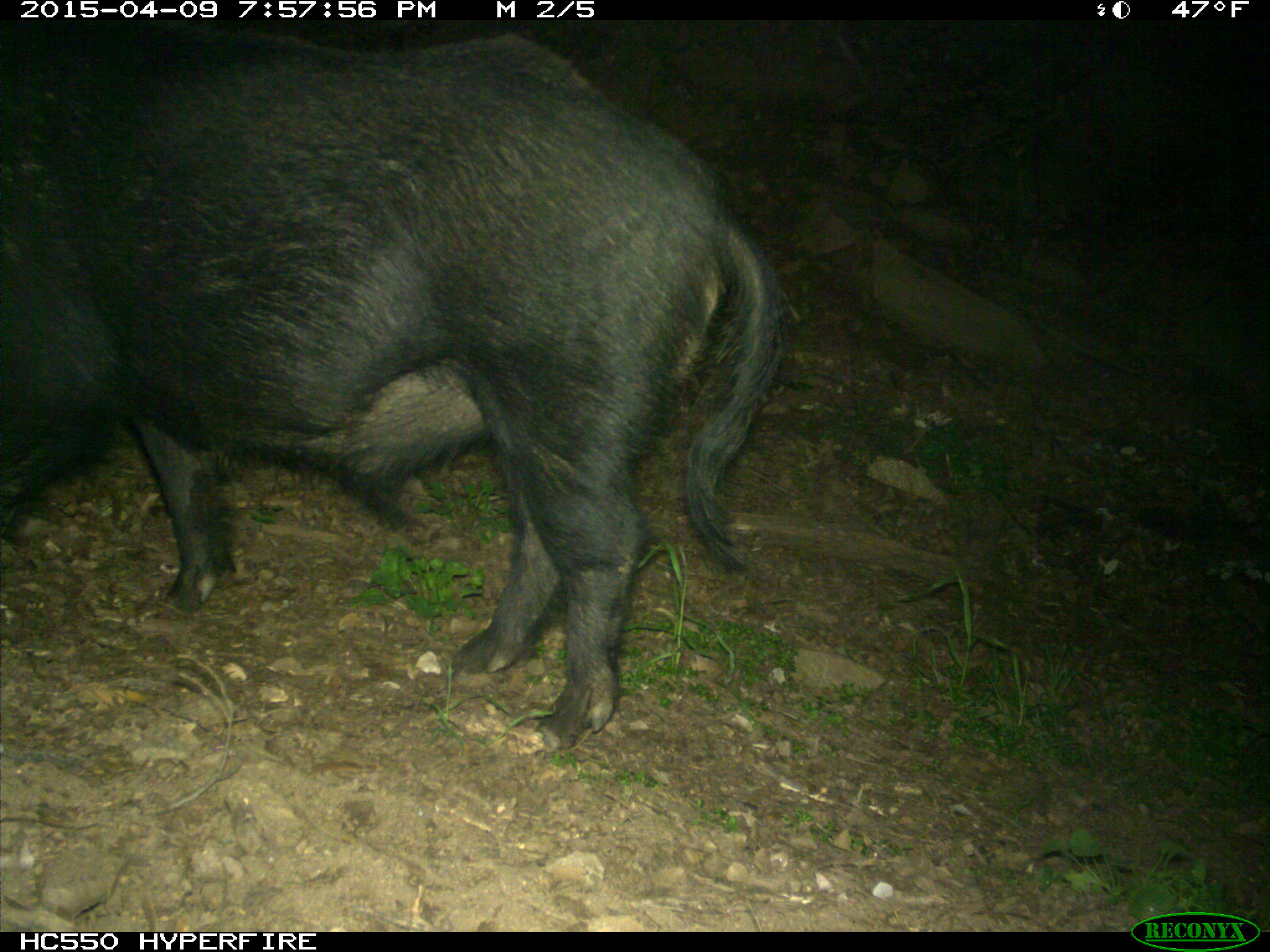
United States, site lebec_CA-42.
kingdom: Animalia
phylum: Chordata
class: Mammalia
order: Artiodactyla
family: Suidae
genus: Sus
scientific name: Sus scrofa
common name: wild boar